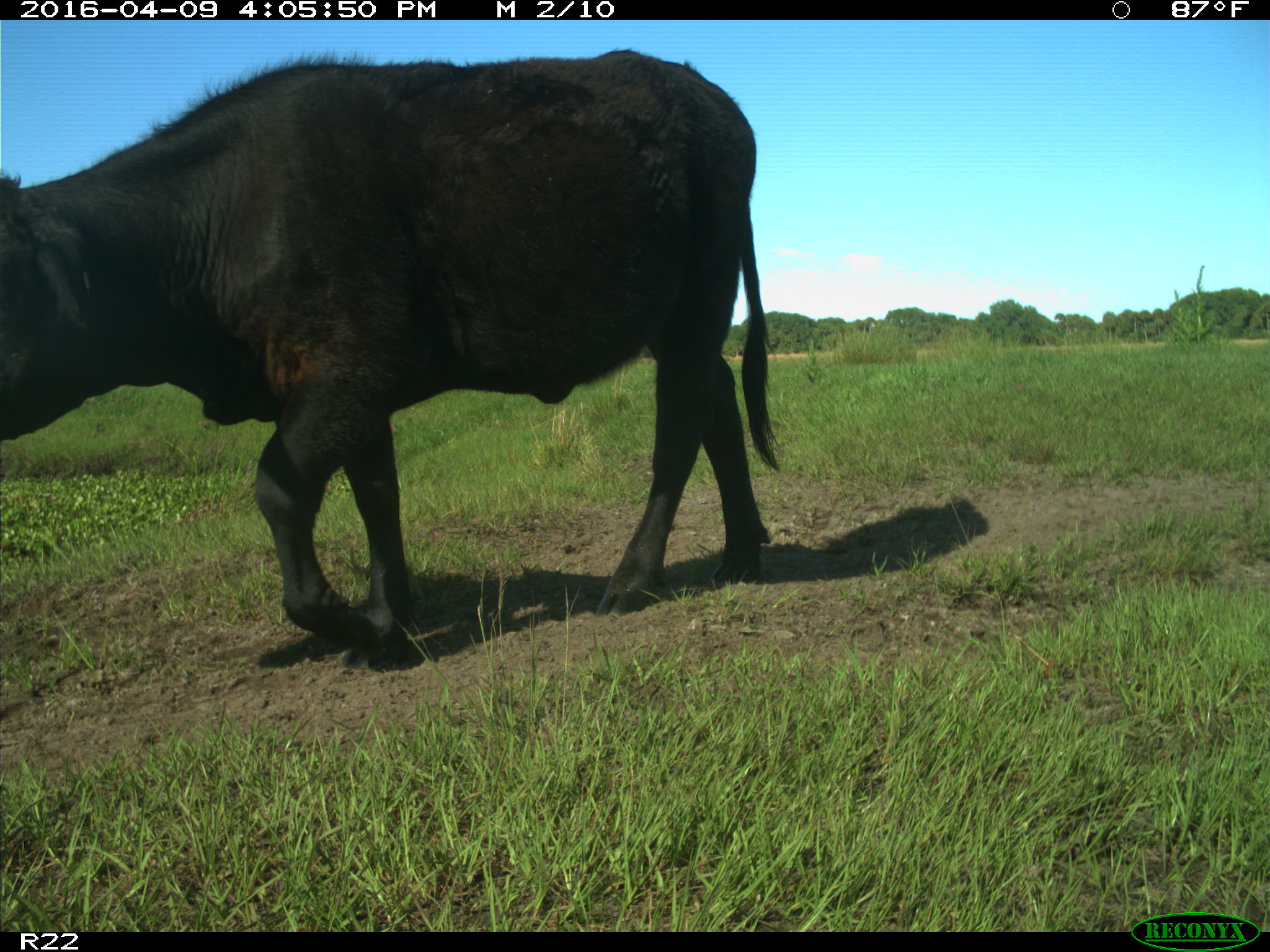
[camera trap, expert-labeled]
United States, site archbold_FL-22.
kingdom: Animalia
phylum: Chordata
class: Mammalia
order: Artiodactyla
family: Bovidae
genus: Bos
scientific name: Bos taurus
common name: domestic cow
Bos taurus (domestic cow).